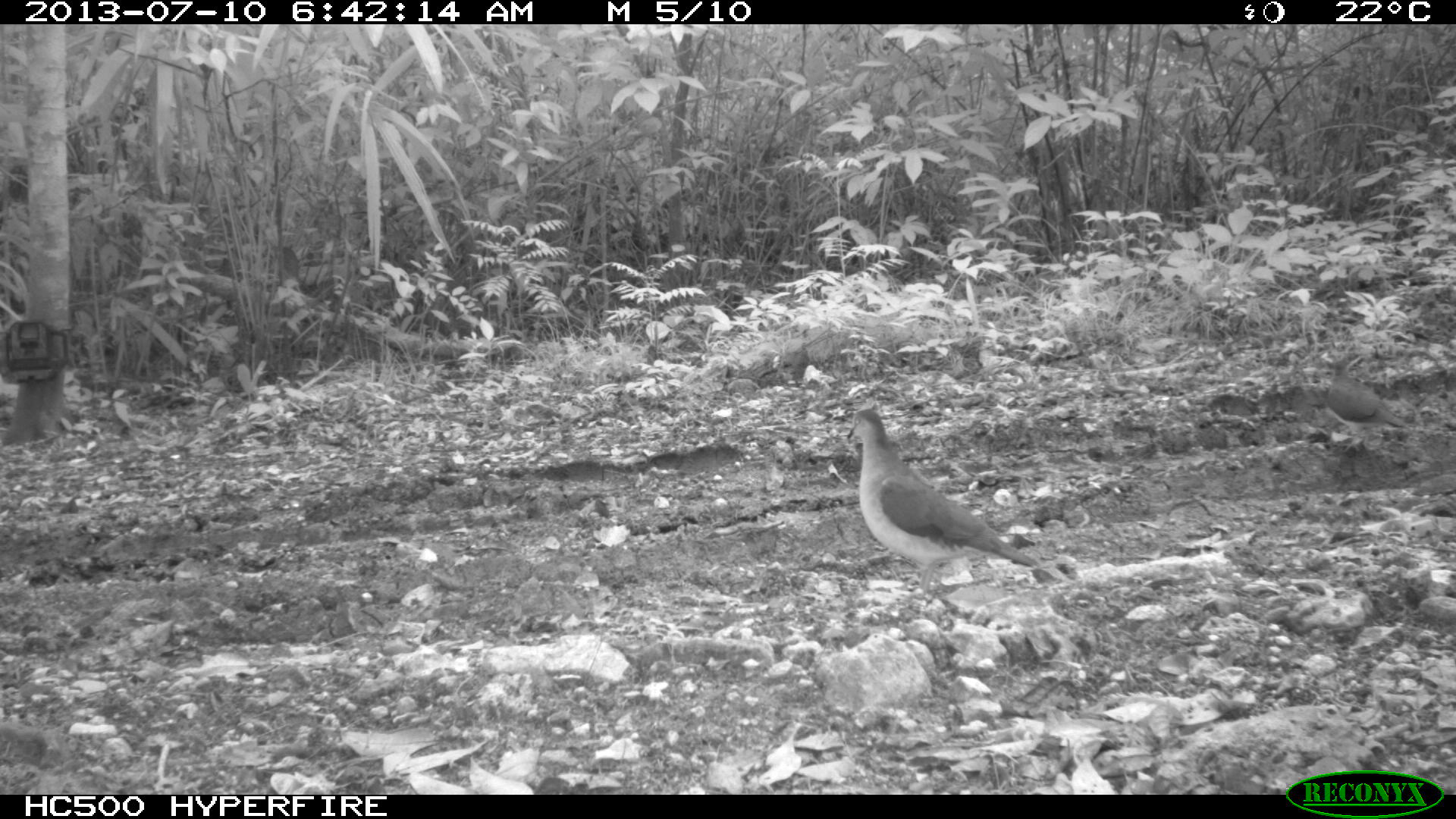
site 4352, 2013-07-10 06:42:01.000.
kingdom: Animalia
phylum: Chordata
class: Aves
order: Columbiformes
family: Columbidae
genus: Leptotila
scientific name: Leptotila plumbeiceps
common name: gray-headed dove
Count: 2.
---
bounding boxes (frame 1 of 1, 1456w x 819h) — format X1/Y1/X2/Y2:
leptotila plumbeiceps: 844/409/1040/595; 1326/357/1406/453